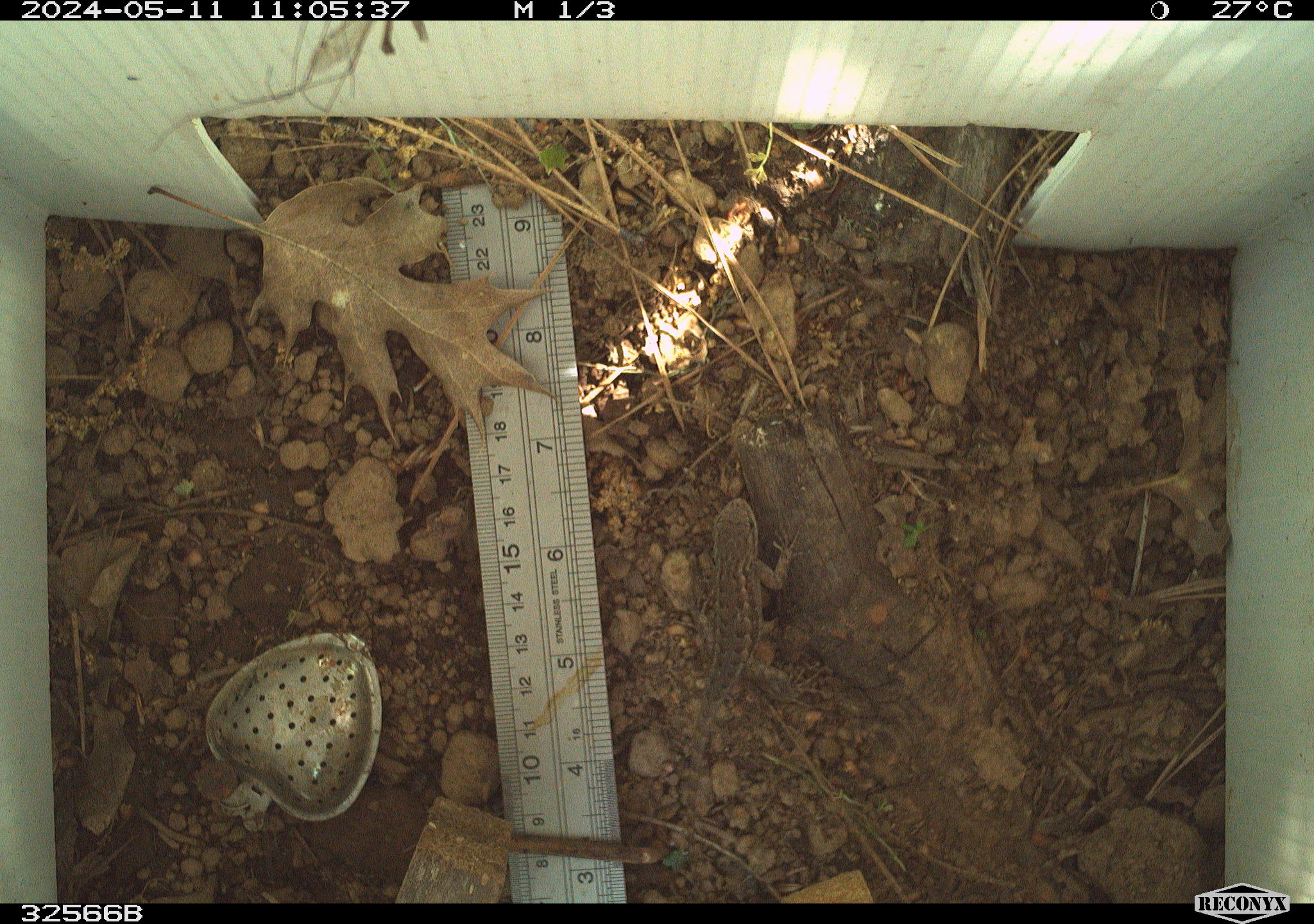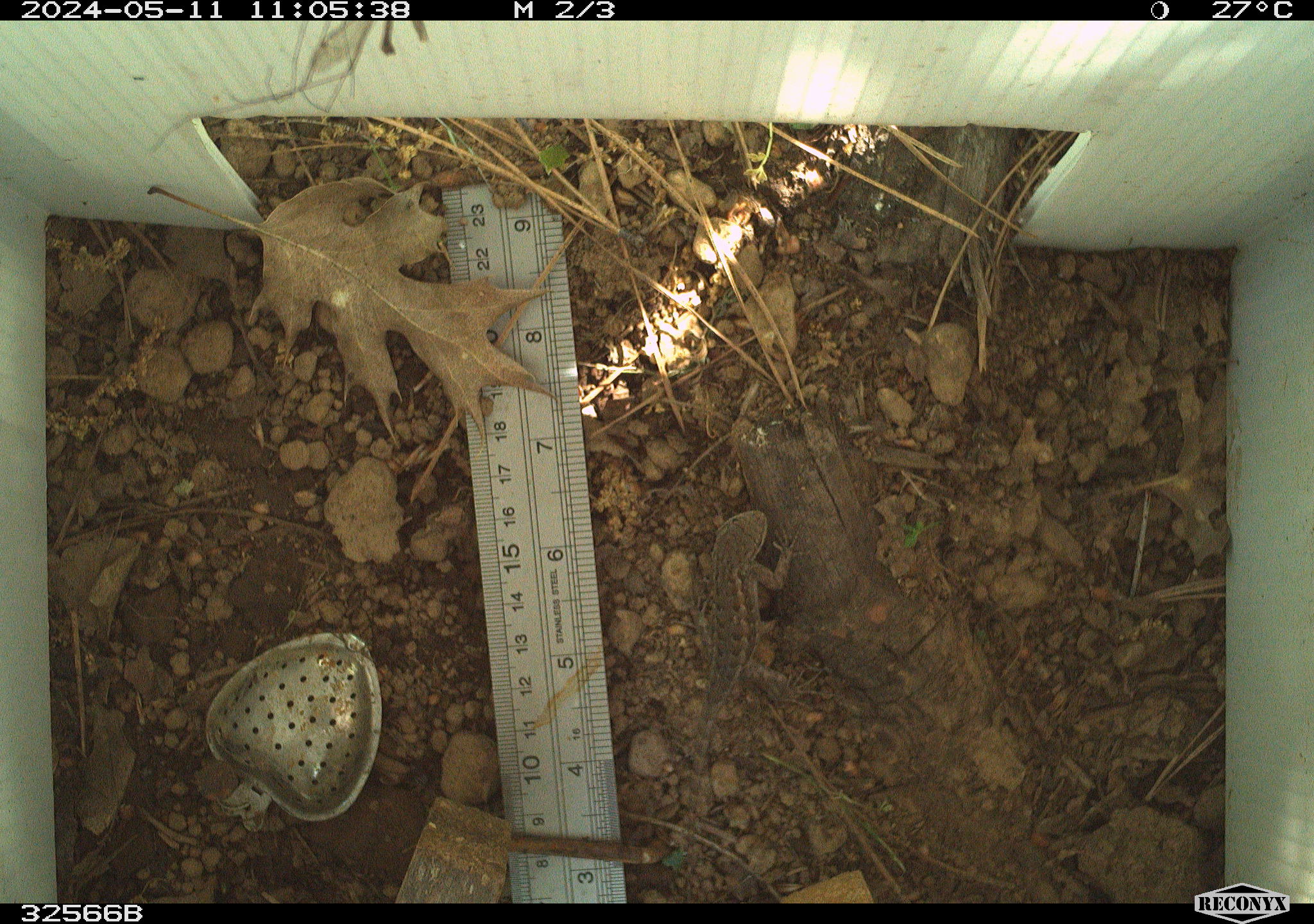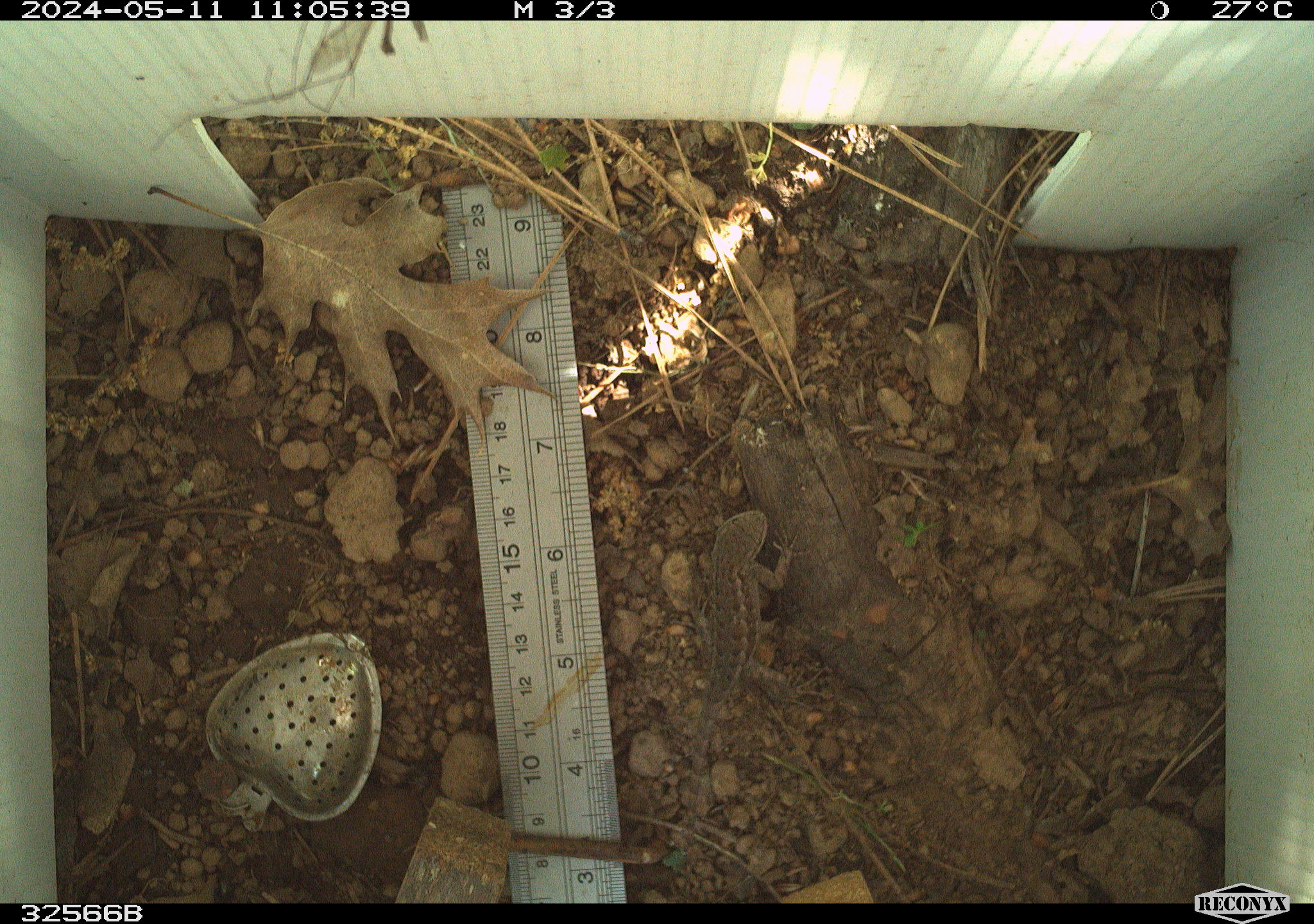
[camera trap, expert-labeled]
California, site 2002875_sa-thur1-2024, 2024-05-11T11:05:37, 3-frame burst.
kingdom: Animalia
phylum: Chordata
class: Reptilia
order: Squamata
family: Phrynosomatidae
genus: Sceloporus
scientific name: Sceloporus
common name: spiny lizards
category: sceloporus species